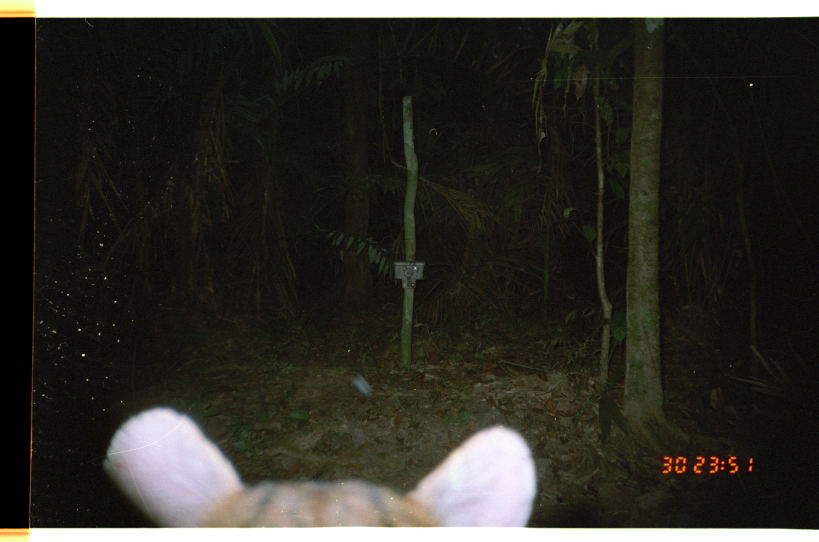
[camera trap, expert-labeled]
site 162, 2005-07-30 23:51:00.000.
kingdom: Animalia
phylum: Chordata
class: Mammalia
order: Carnivora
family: Felidae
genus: Leopardus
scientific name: Leopardus pardalis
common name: ocelot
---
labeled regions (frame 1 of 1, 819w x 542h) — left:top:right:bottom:
leopardus pardalis: 98:404:540:527; 605:298:741:413